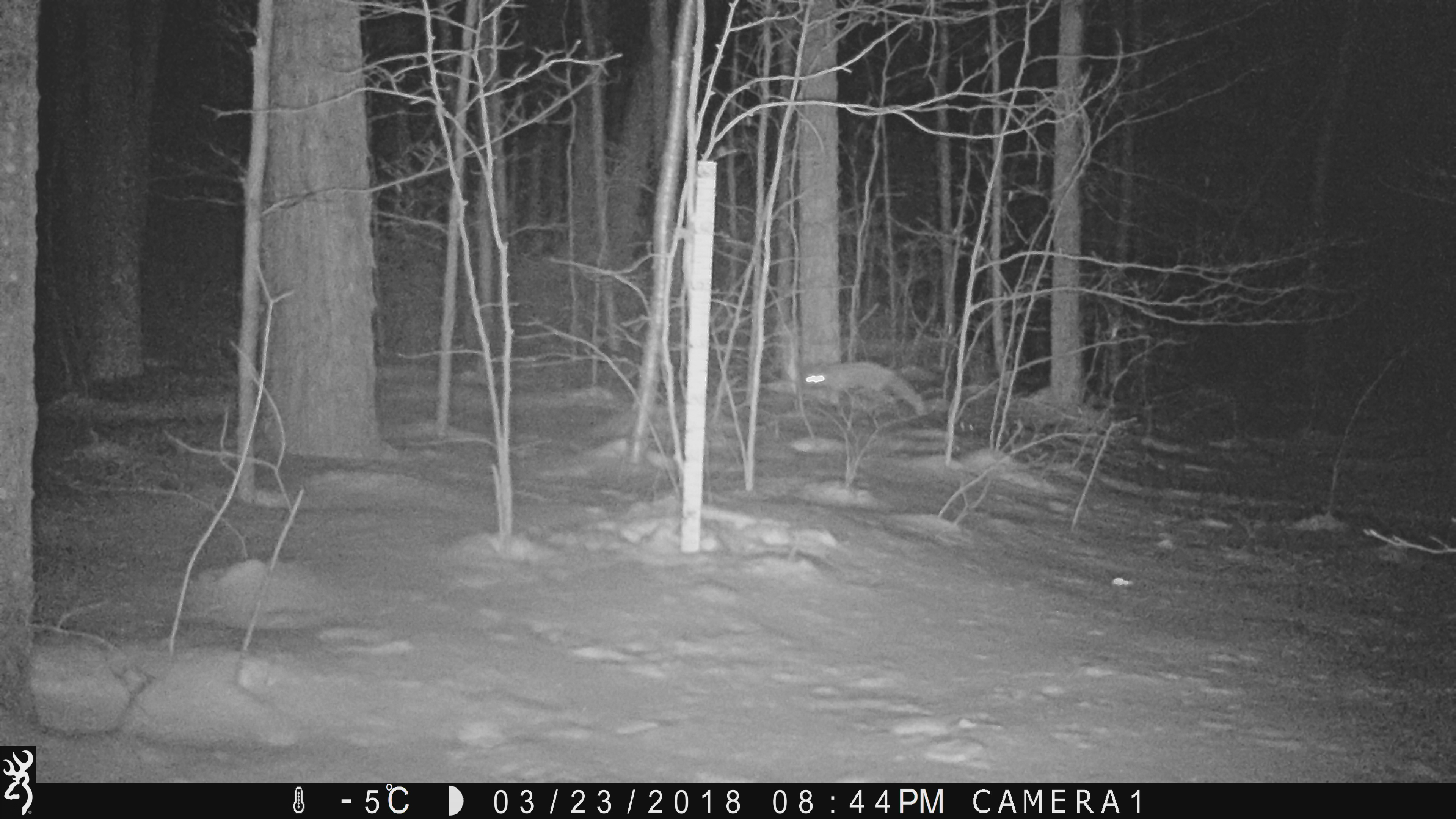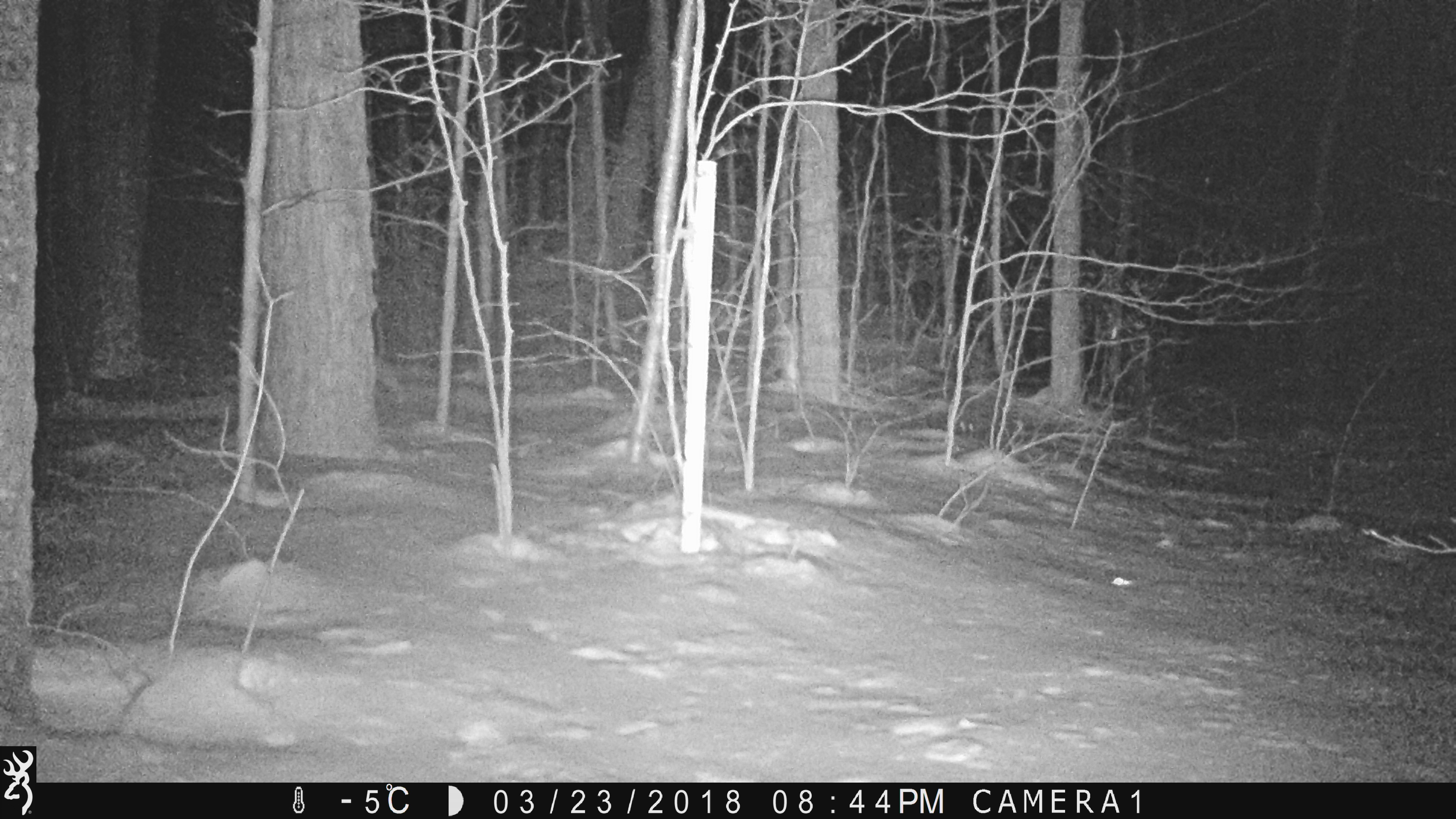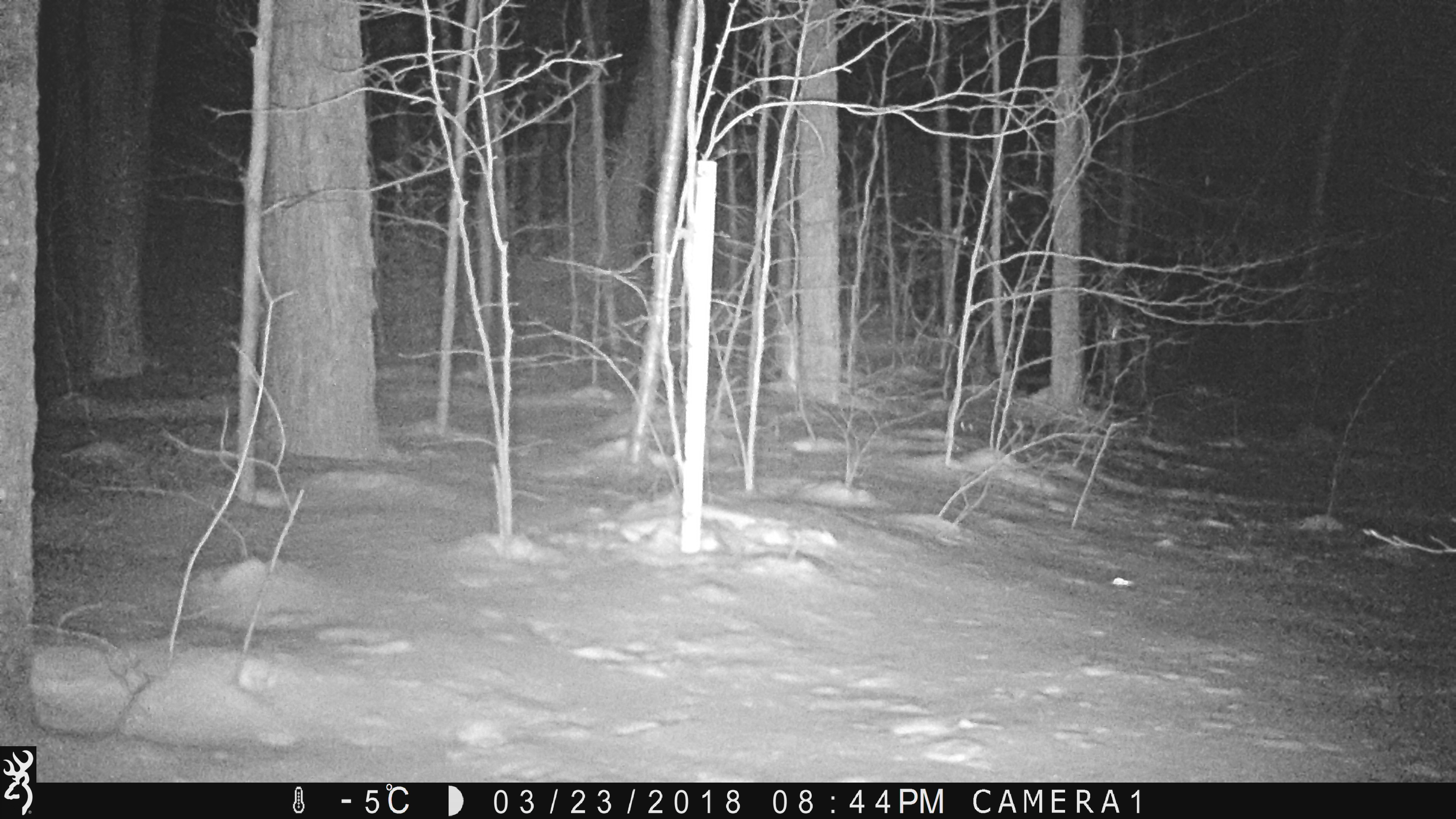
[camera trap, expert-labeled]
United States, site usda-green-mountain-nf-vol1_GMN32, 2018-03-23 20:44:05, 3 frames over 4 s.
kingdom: Animalia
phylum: Chordata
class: Mammalia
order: Carnivora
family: Canidae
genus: Urocyon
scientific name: Urocyon cinereoargenteus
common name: gray fox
Gray fox (Urocyon cinereoargenteus).